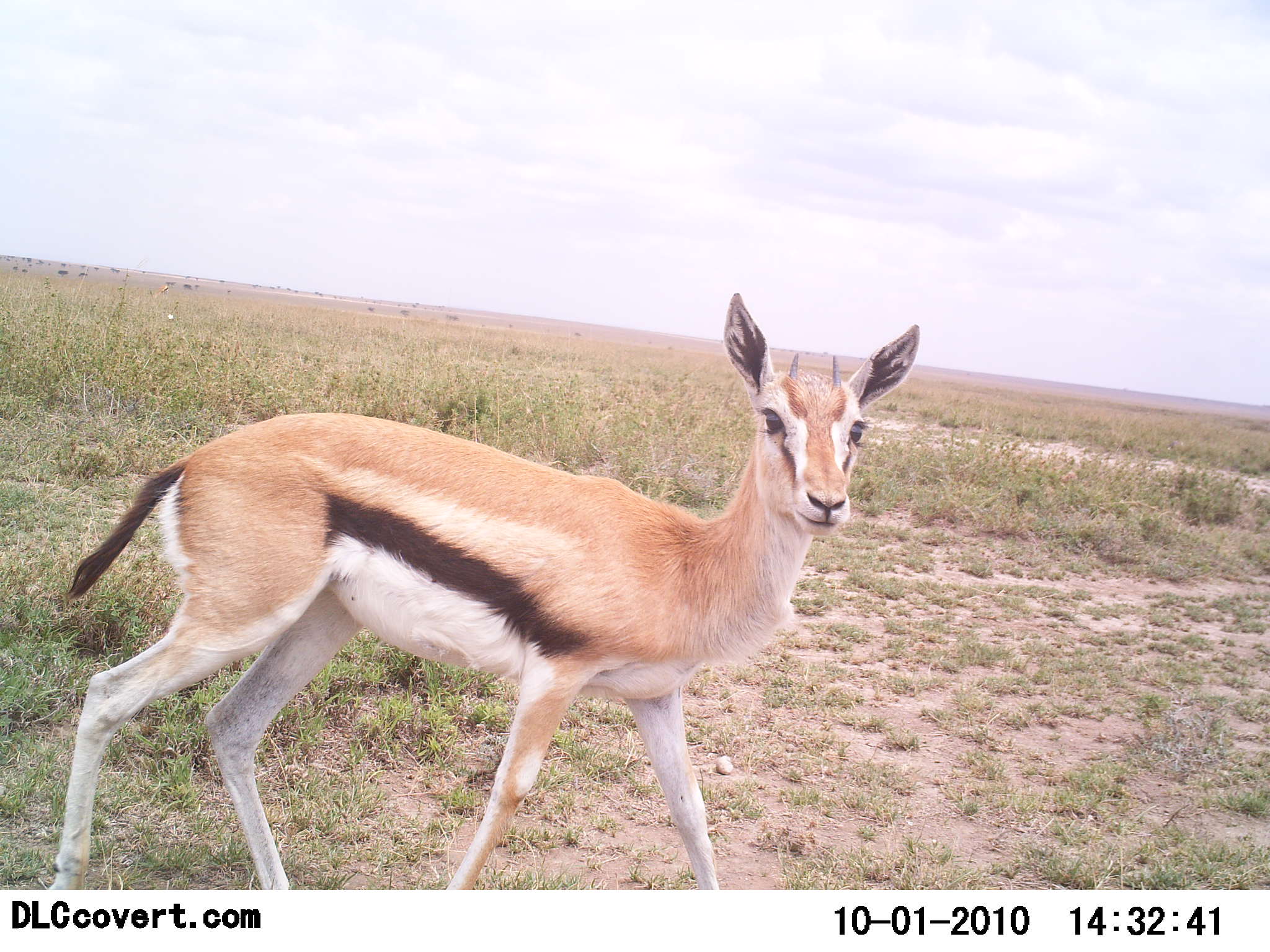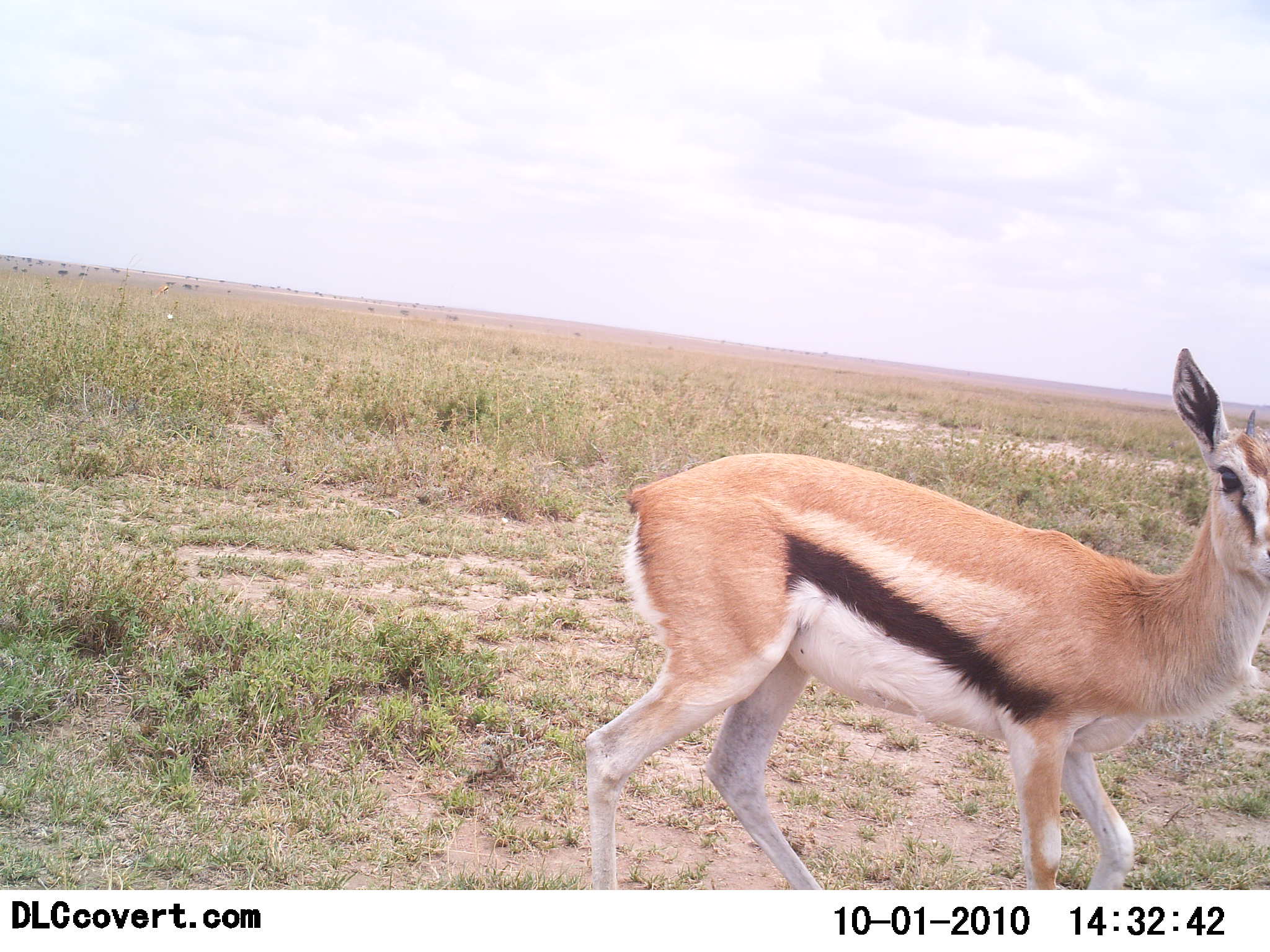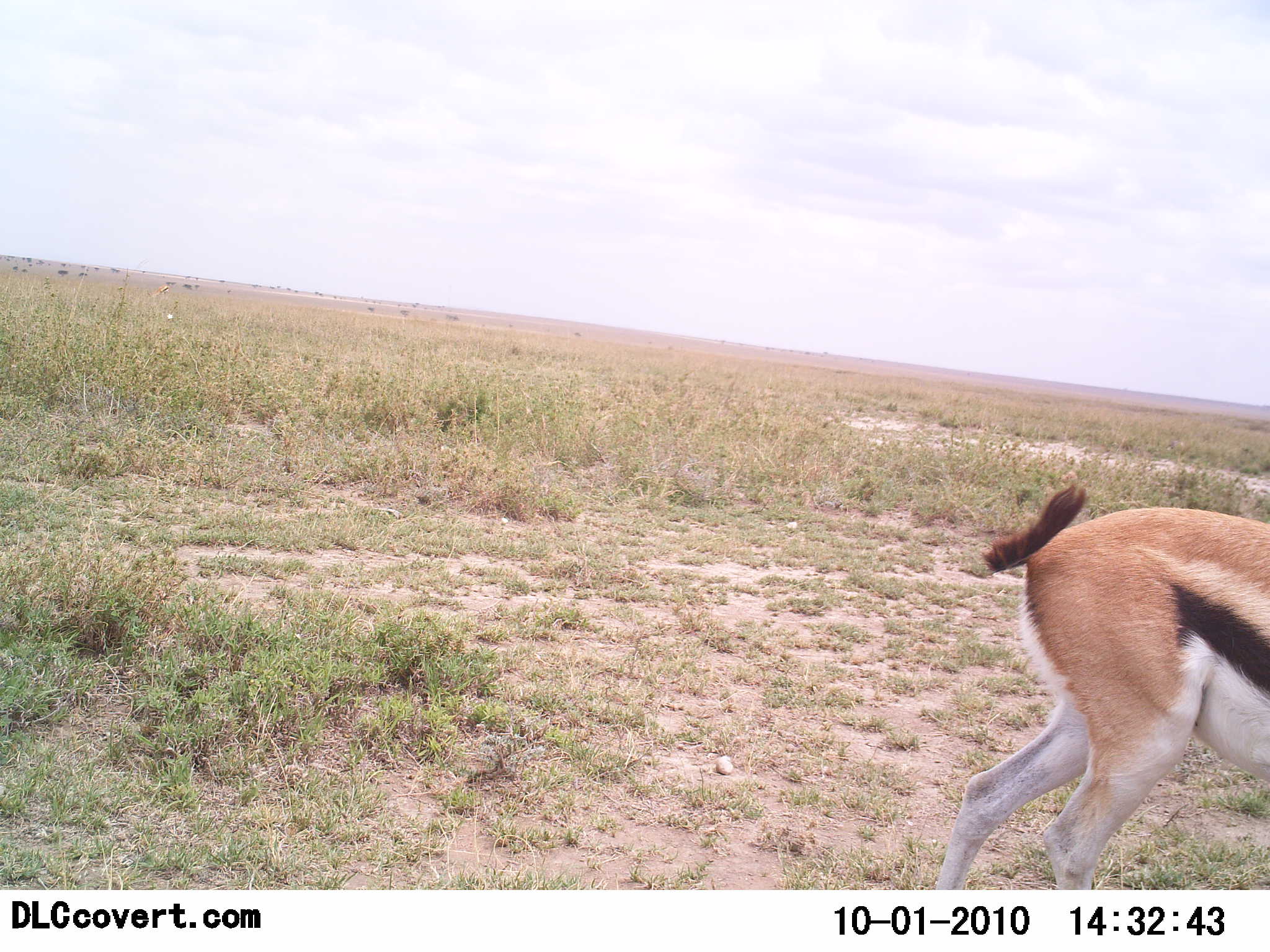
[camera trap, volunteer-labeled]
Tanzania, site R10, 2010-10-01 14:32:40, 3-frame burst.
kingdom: Animalia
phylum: Chordata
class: Mammalia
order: Artiodactyla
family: Bovidae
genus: Eudorcas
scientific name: Eudorcas thomsonii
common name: thomson's gazelle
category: gazellethomsons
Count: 1.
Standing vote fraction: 7%.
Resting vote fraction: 0%.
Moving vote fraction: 93%.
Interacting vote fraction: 0%.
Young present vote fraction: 7%.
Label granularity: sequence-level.